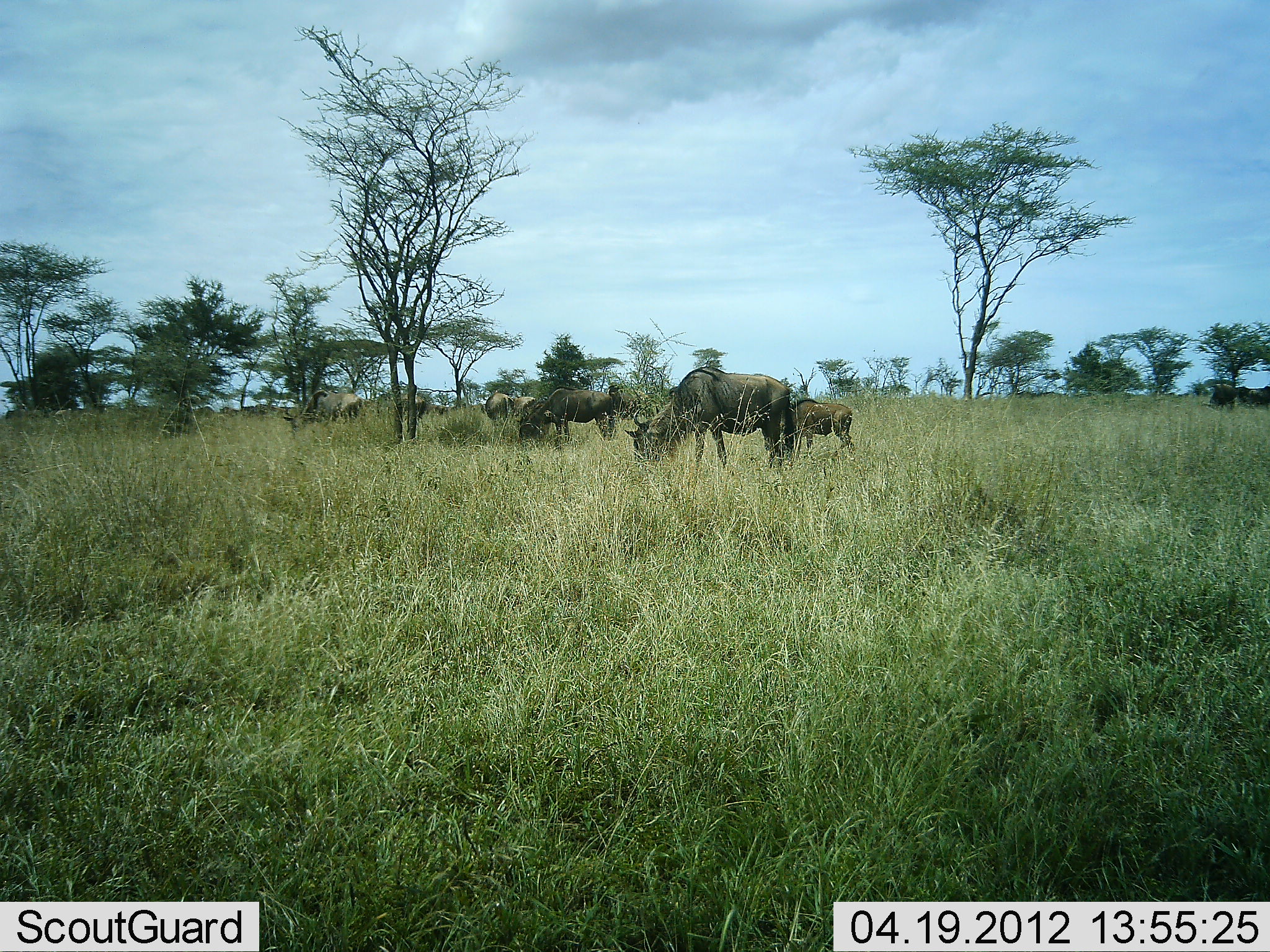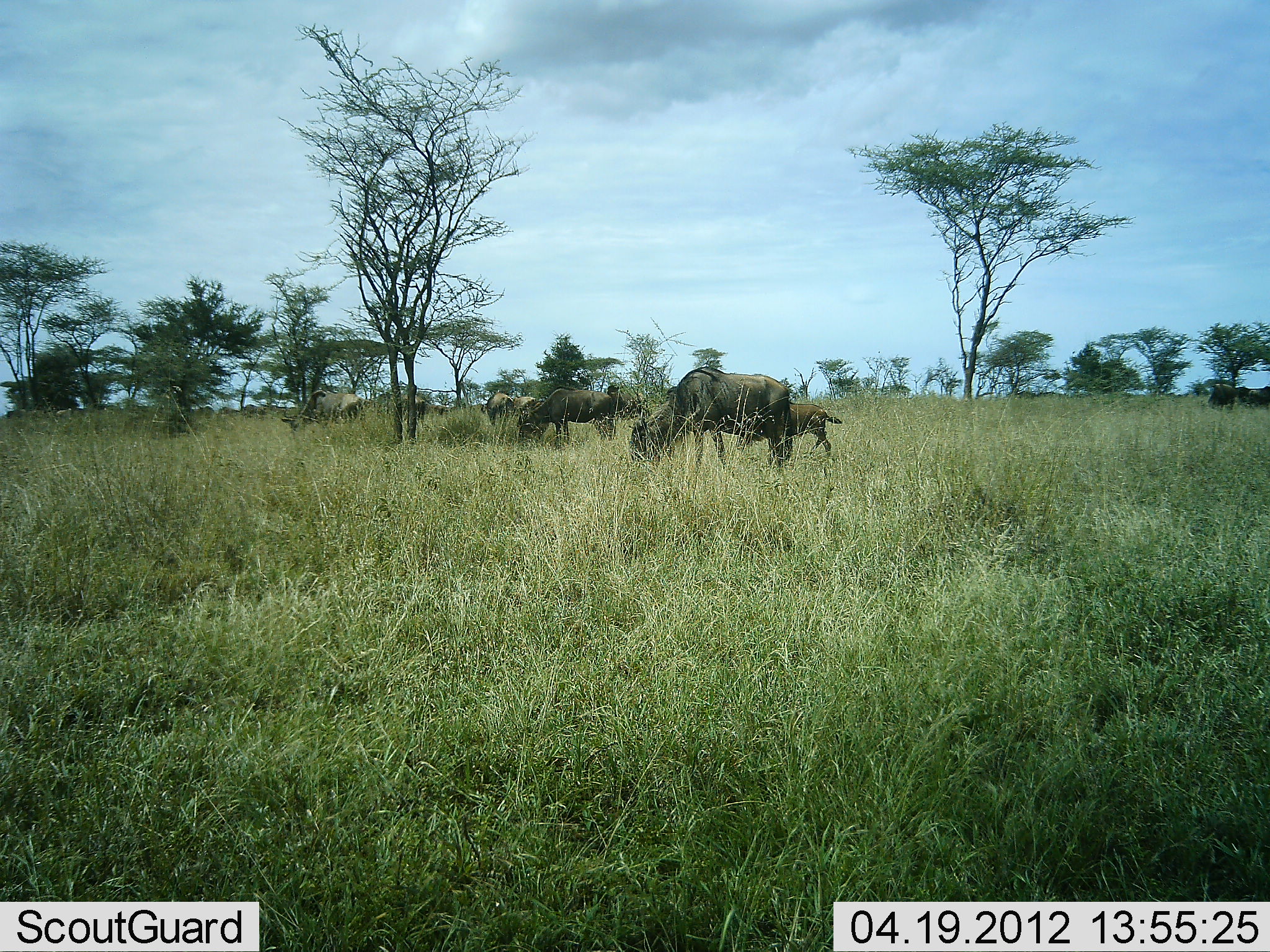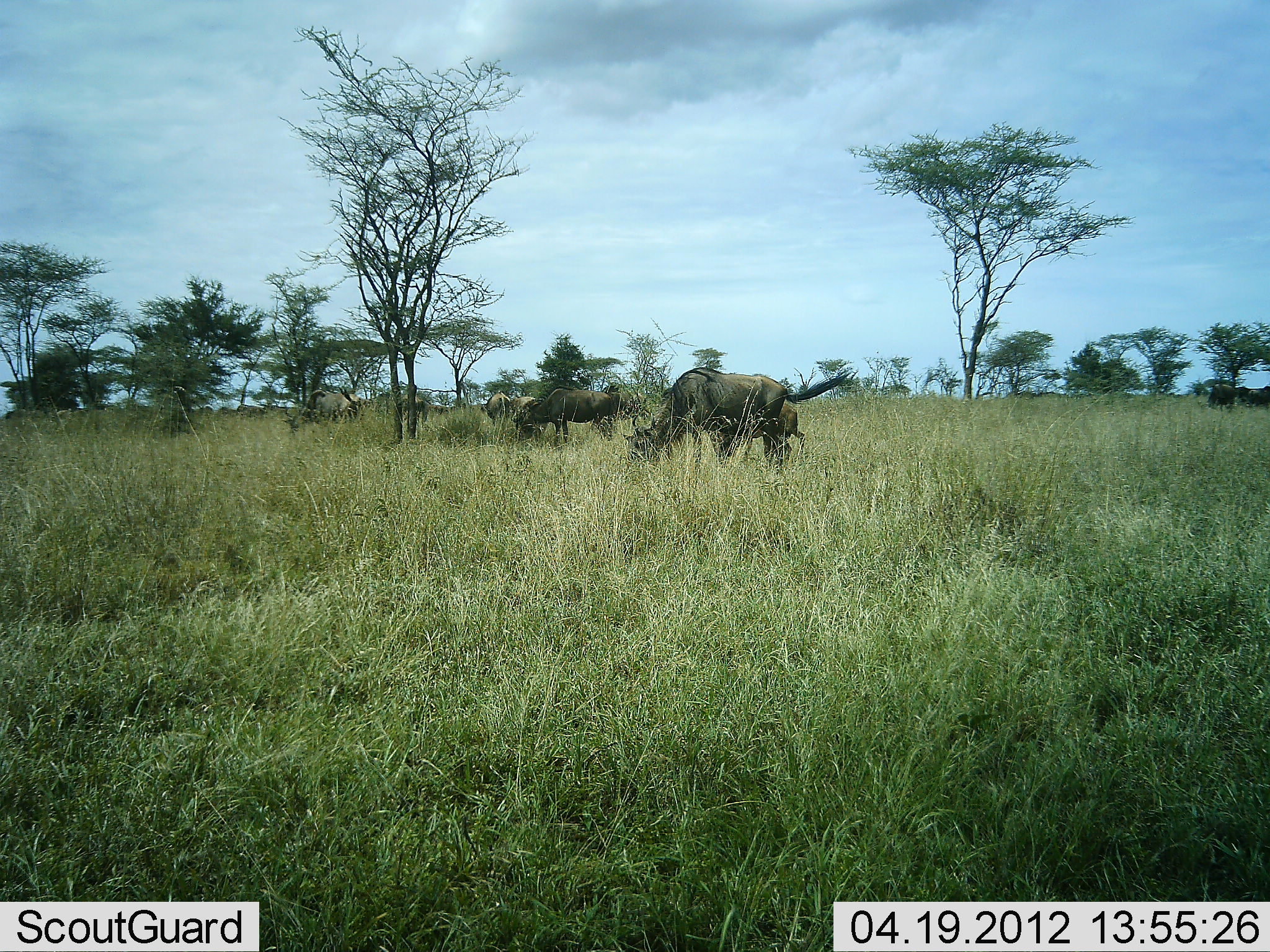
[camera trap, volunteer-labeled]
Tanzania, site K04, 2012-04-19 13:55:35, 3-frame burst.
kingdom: Animalia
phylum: Chordata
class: Mammalia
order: Artiodactyla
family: Bovidae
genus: Connochaetes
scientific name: Connochaetes taurinus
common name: blue wildebeest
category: wildebeest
Wildebeest (blue wildebeest) (Connochaetes taurinus), count 7. Behavior (volunteer vote fractions): standing 40%, resting 0%, moving 70%, interacting 0%. Young present (vote fraction): 90%. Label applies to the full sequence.